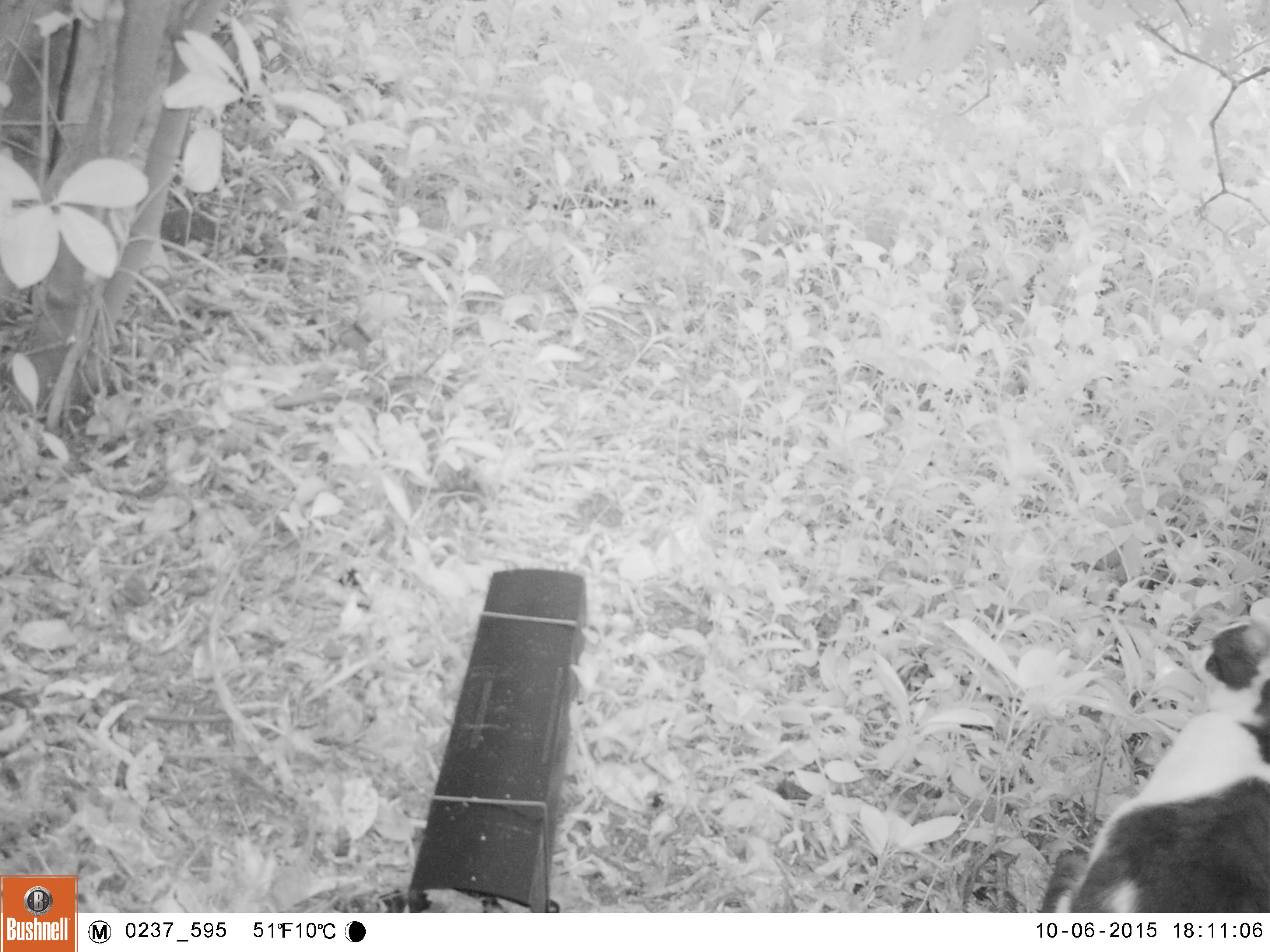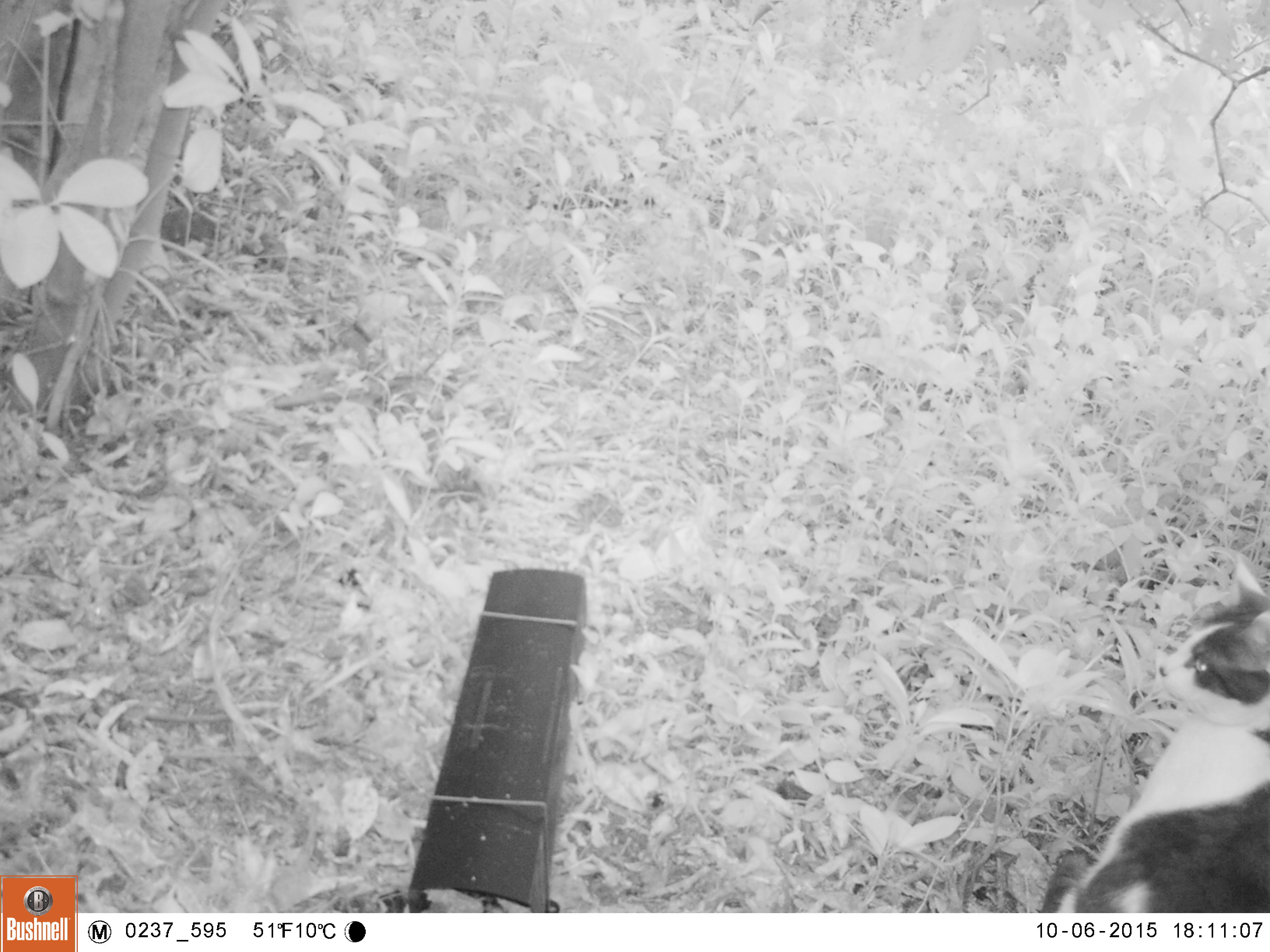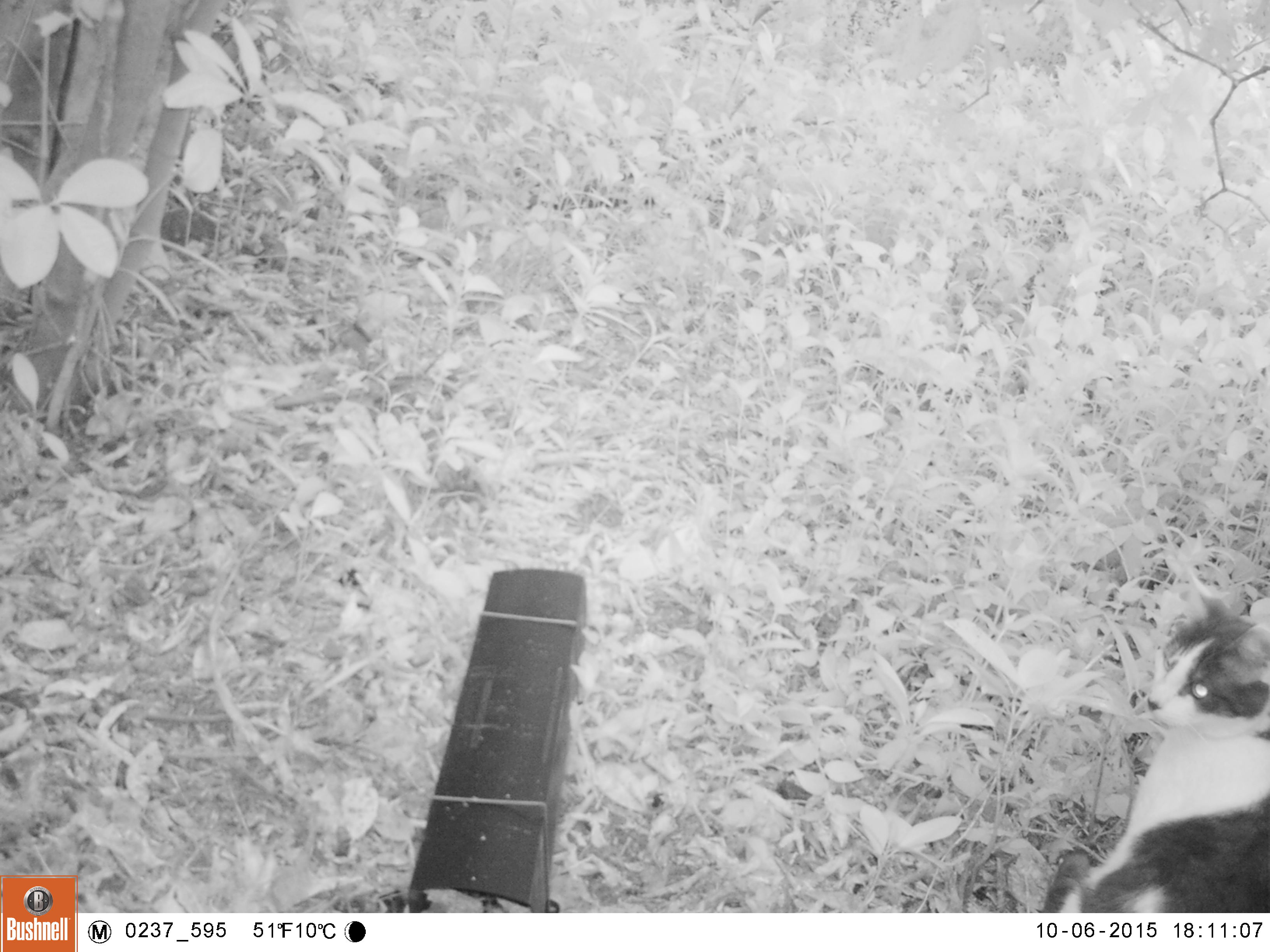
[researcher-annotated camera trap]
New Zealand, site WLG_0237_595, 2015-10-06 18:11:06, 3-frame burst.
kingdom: Animalia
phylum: Chordata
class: Mammalia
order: Carnivora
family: Felidae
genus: Felis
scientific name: Felis catus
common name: domestic cat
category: cat